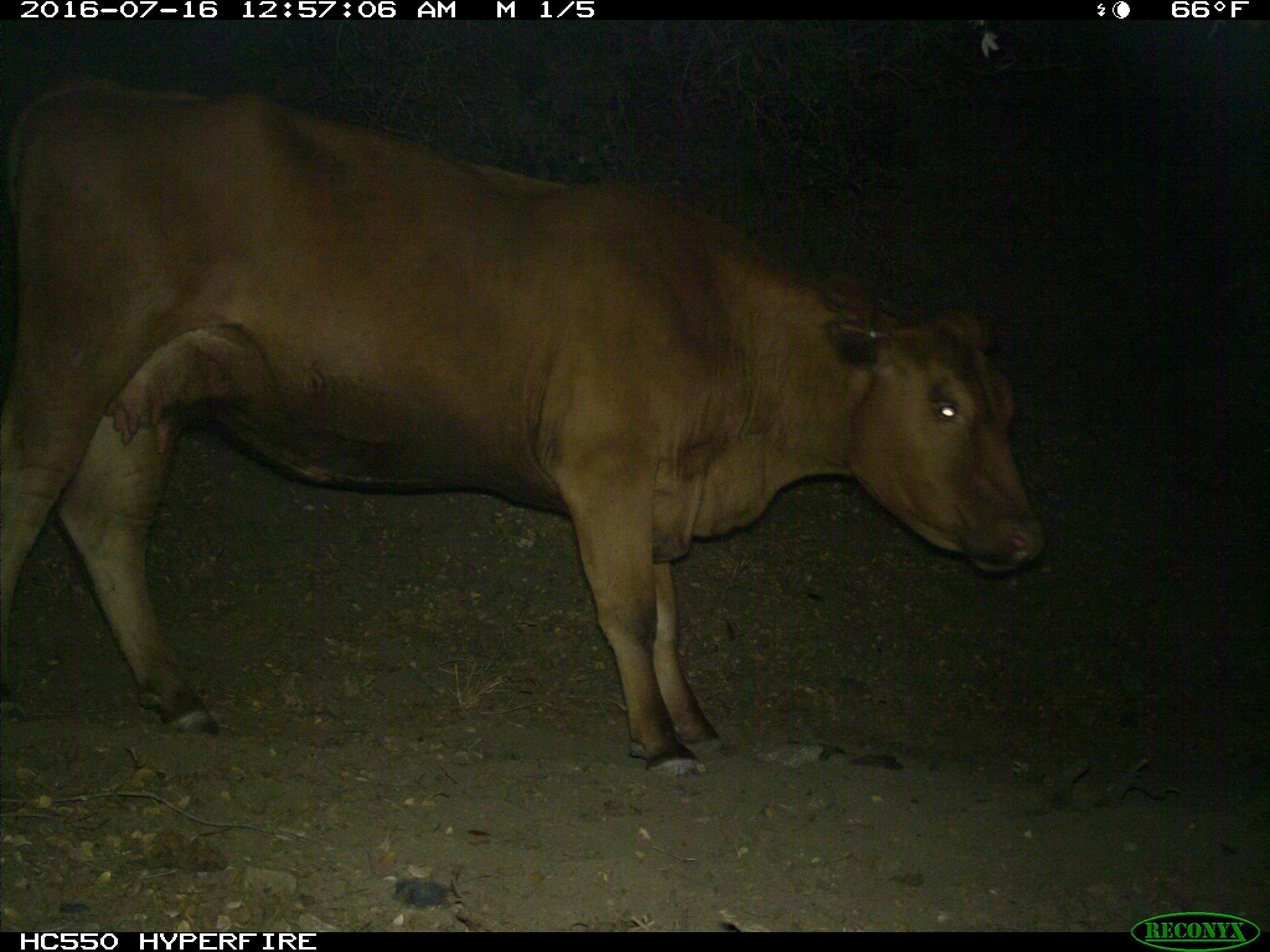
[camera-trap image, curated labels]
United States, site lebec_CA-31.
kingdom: Animalia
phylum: Chordata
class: Mammalia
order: Artiodactyla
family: Bovidae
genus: Bos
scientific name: Bos taurus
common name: domestic cow